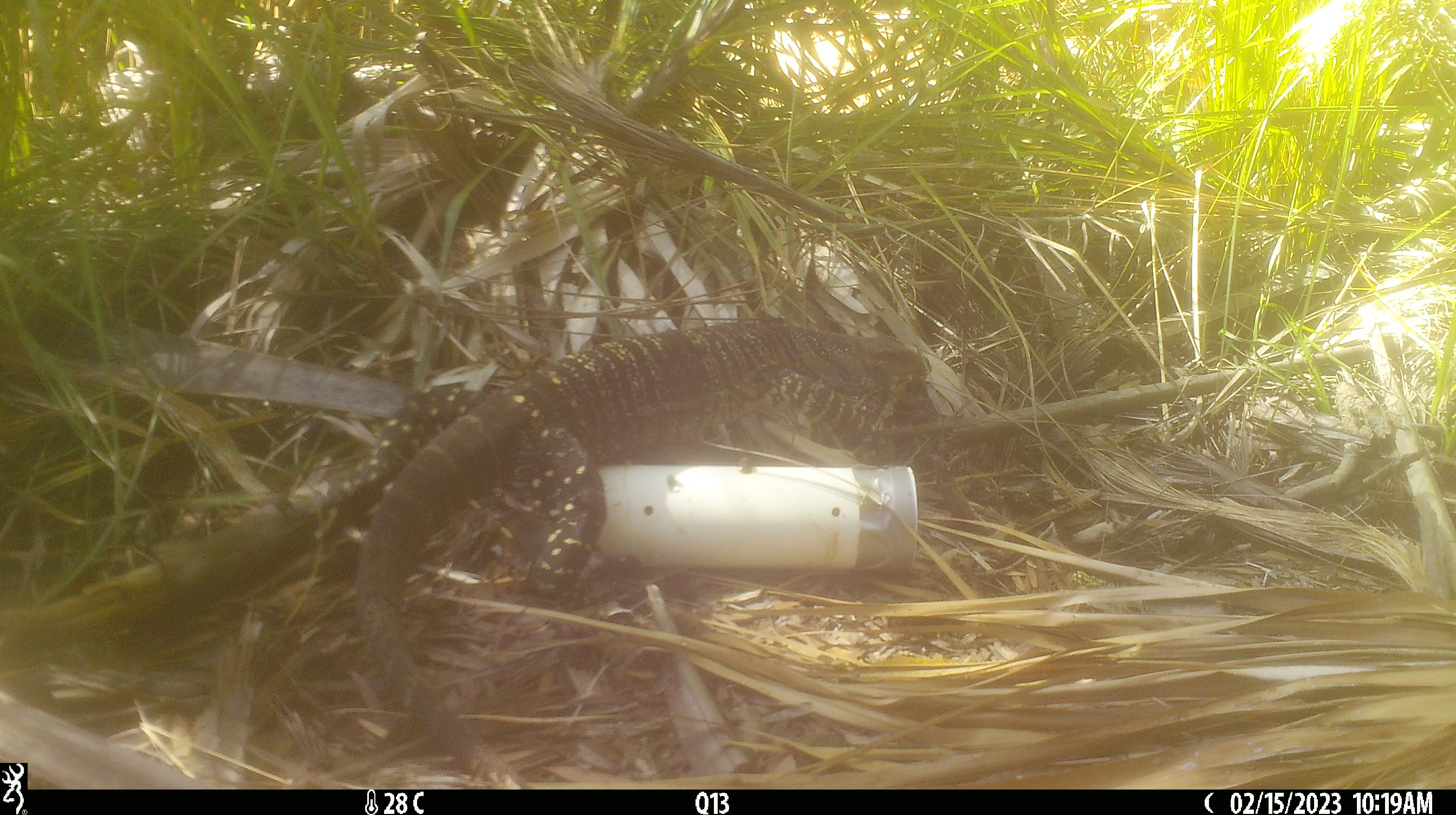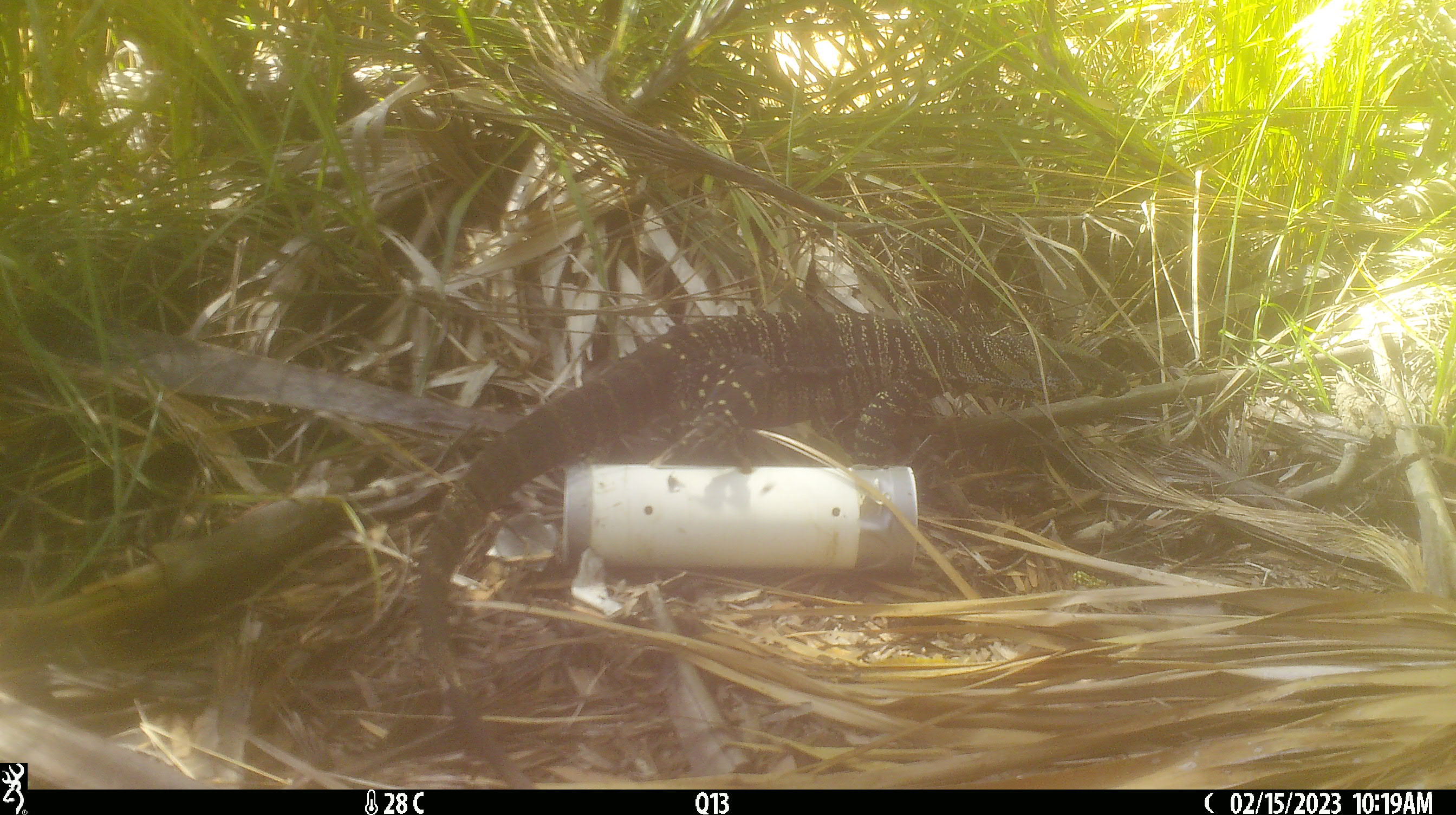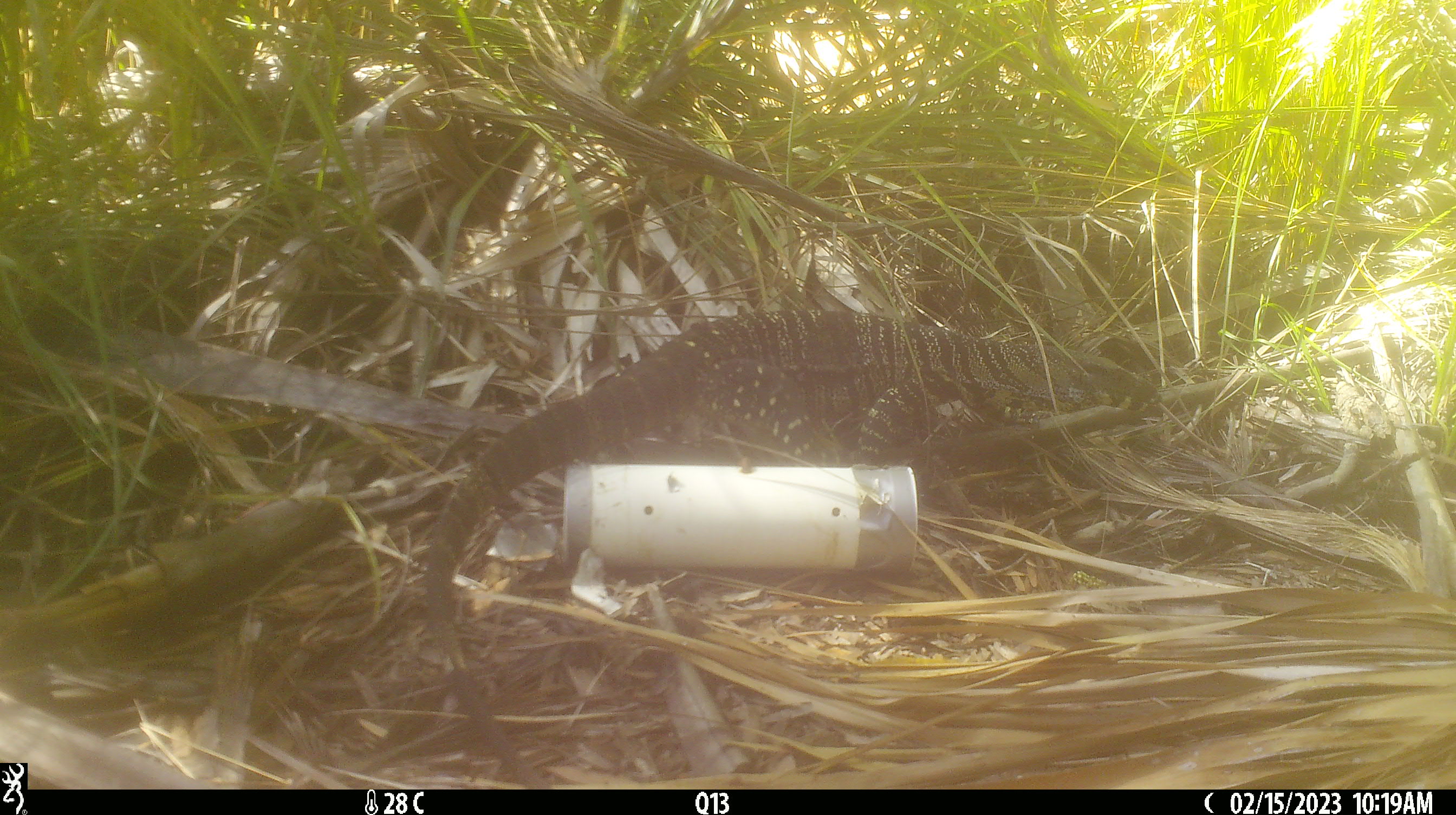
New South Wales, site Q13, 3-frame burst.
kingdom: Animalia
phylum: Chordata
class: Reptilia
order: Squamata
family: Varanidae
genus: Varanus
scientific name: Varanus varius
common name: lace monitor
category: goanna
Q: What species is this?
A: Goanna (lace monitor) (Varanus varius).